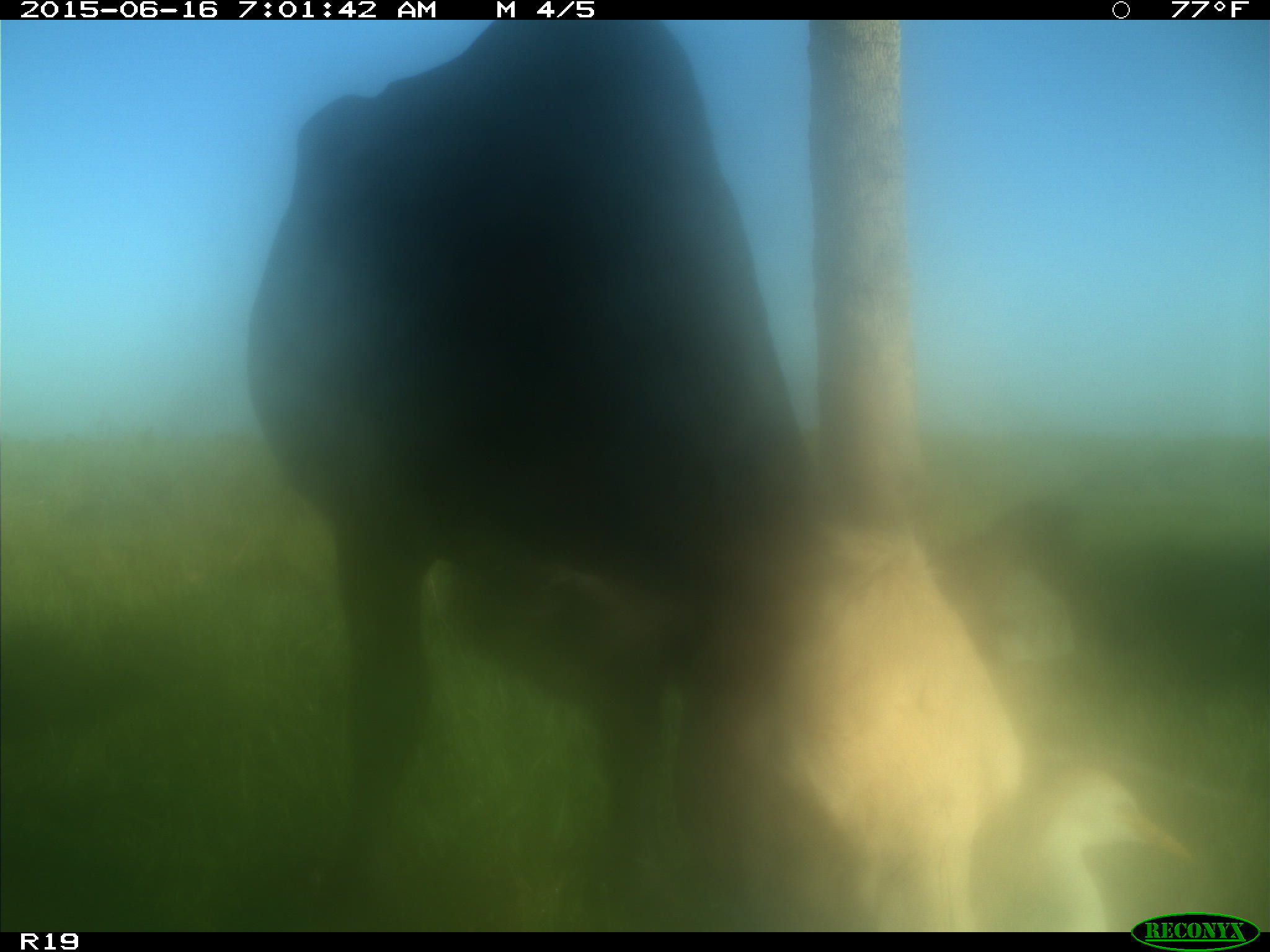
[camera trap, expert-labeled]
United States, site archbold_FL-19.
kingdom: Animalia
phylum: Chordata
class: Mammalia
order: Artiodactyla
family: Bovidae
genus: Bos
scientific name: Bos taurus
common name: domestic cow